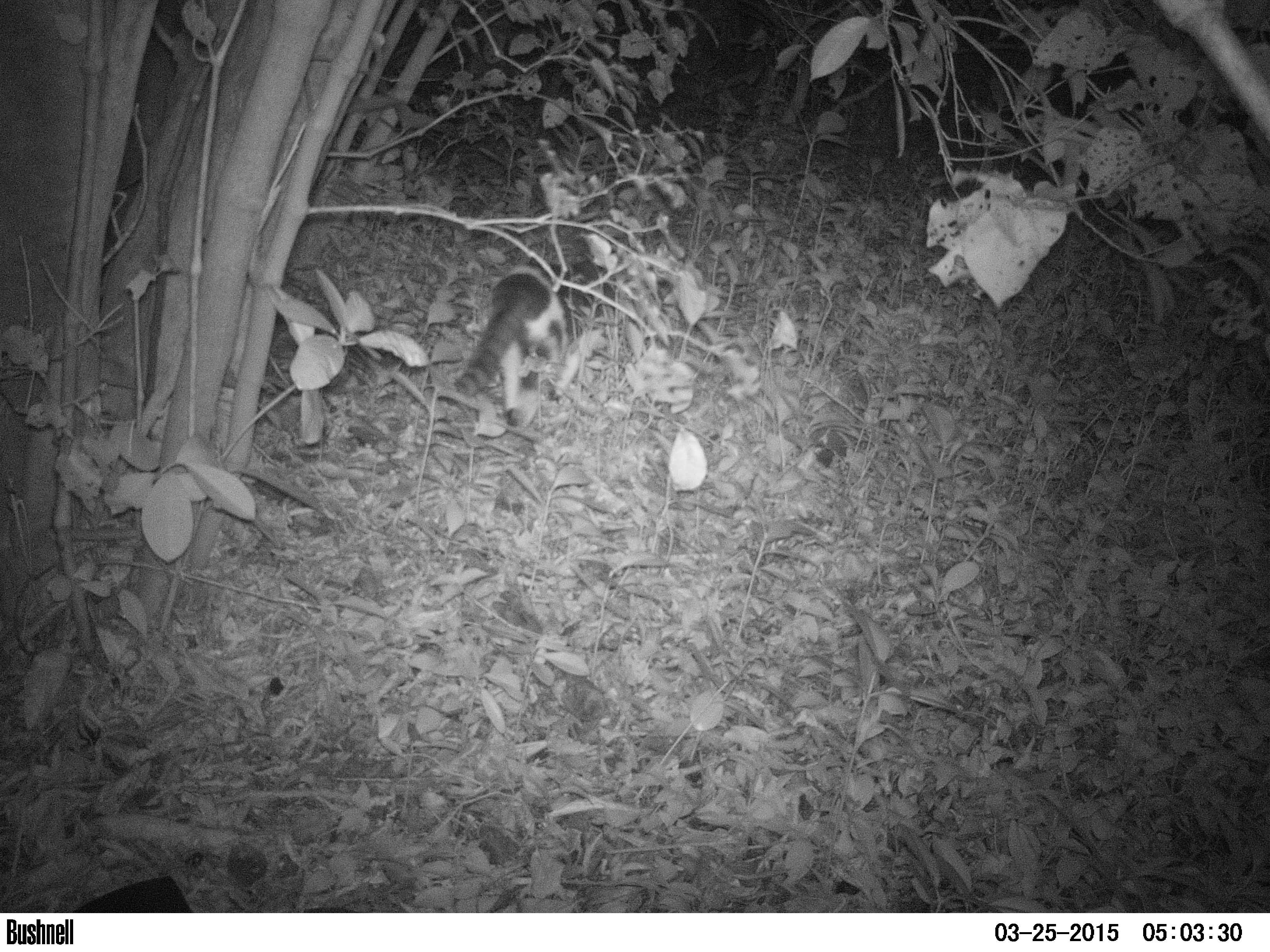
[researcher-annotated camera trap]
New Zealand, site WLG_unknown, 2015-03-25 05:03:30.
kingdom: Animalia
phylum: Chordata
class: Mammalia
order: Carnivora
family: Felidae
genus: Felis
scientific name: Felis catus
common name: domestic cat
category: cat